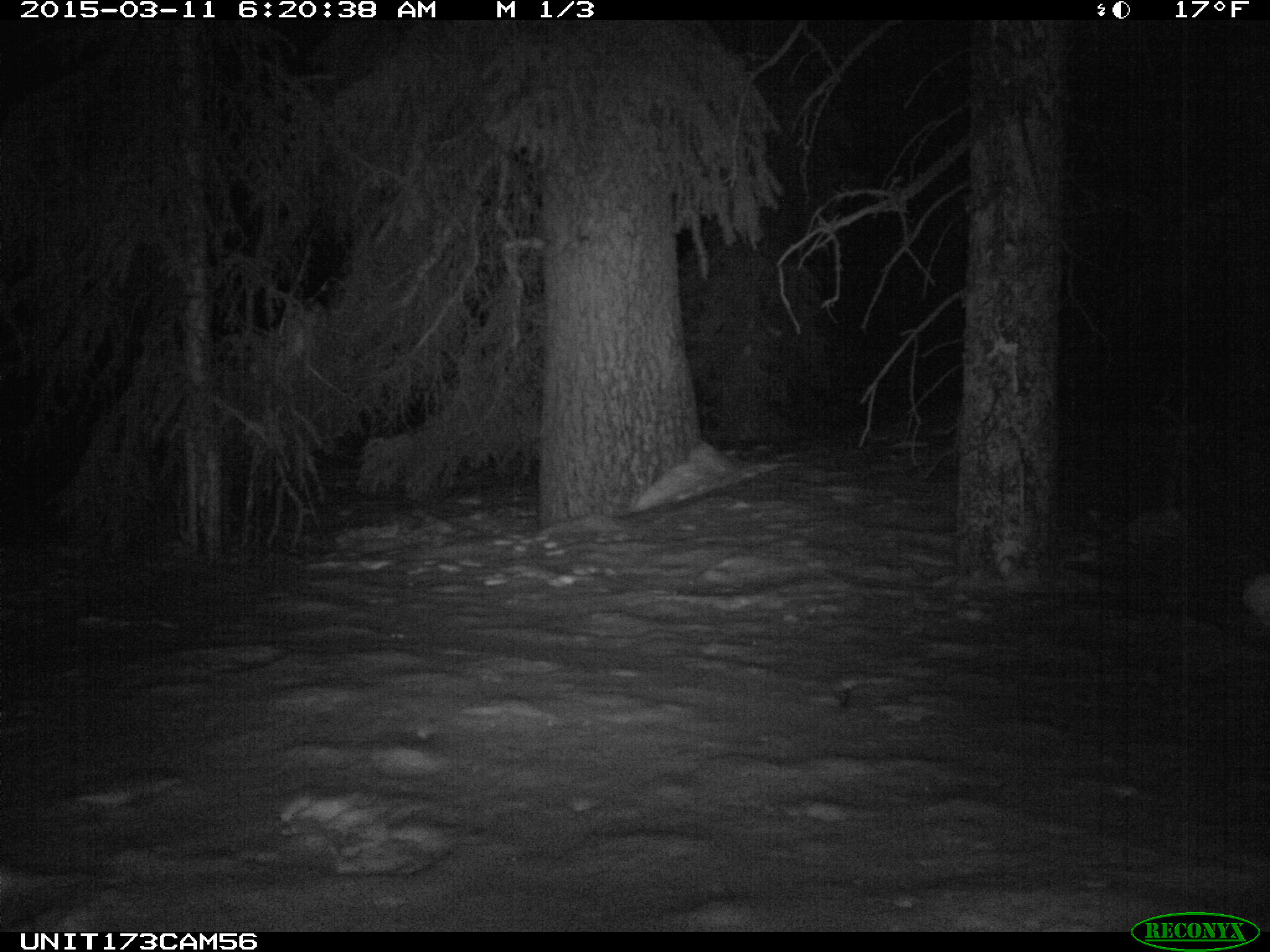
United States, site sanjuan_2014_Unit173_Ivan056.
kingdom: Animalia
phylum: Chordata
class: Mammalia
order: Lagomorpha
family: Leporidae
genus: Lepus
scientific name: Lepus americanus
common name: snowshoe hare